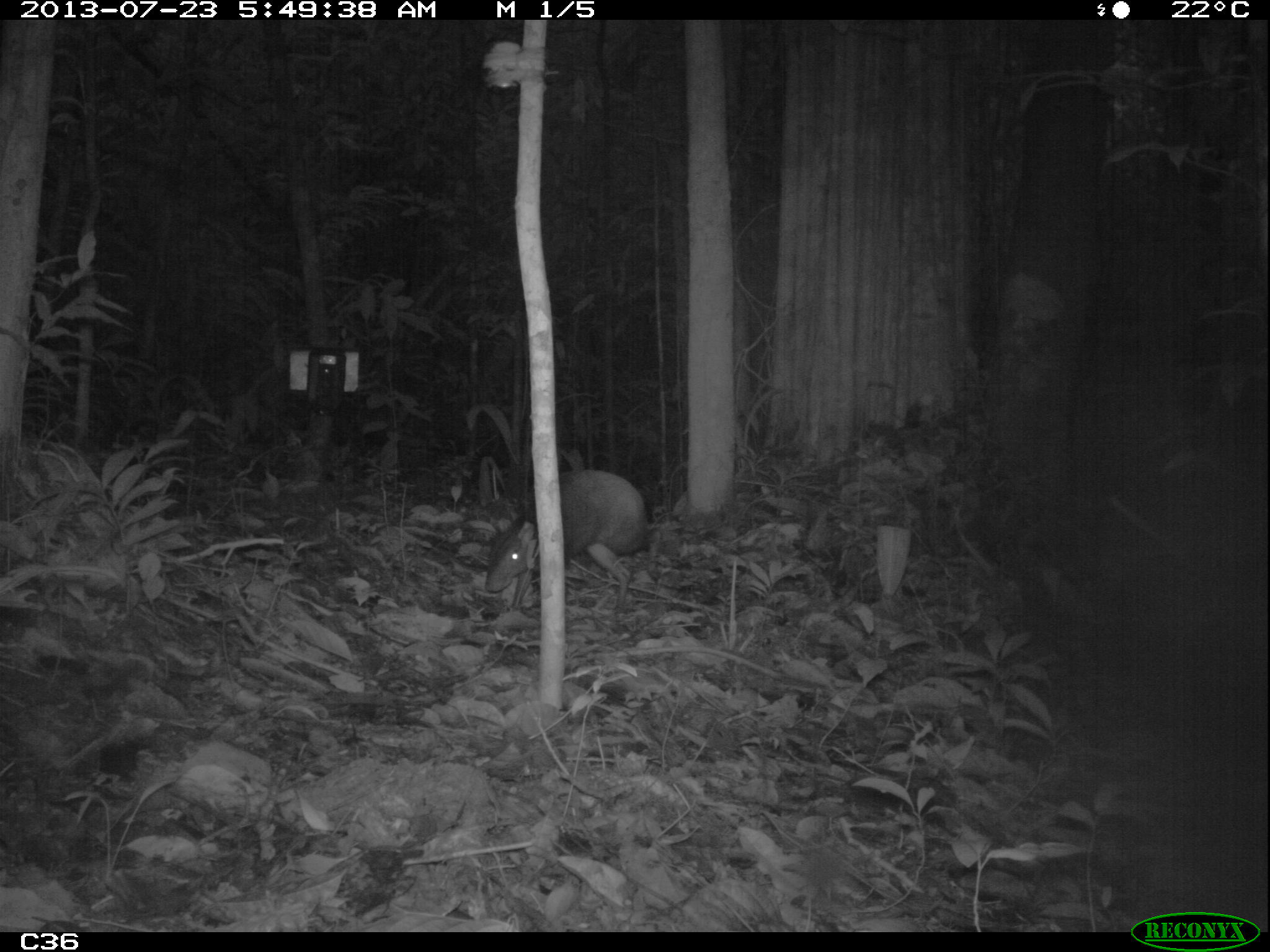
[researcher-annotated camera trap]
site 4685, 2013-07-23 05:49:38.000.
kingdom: Animalia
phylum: Chordata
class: Mammalia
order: Rodentia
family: Dasyproctidae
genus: Dasyprocta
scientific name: Dasyprocta leporina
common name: red-rumped agouti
Dasyprocta leporina (red-rumped agouti), count 1, age adult.